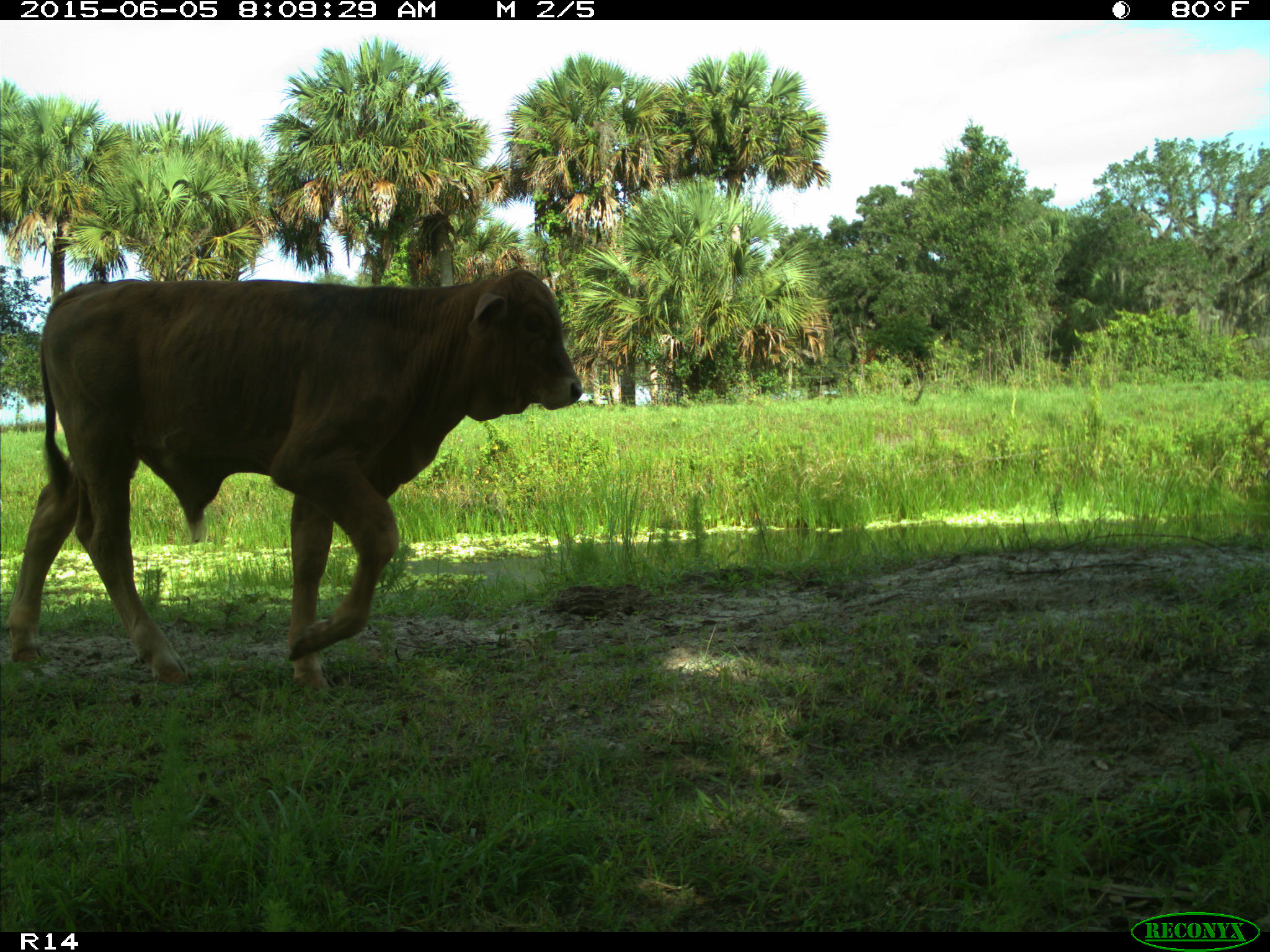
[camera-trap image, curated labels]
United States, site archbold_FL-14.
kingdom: Animalia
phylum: Chordata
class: Mammalia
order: Artiodactyla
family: Bovidae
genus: Bos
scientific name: Bos taurus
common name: domestic cow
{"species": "Bos taurus (domestic cow)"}